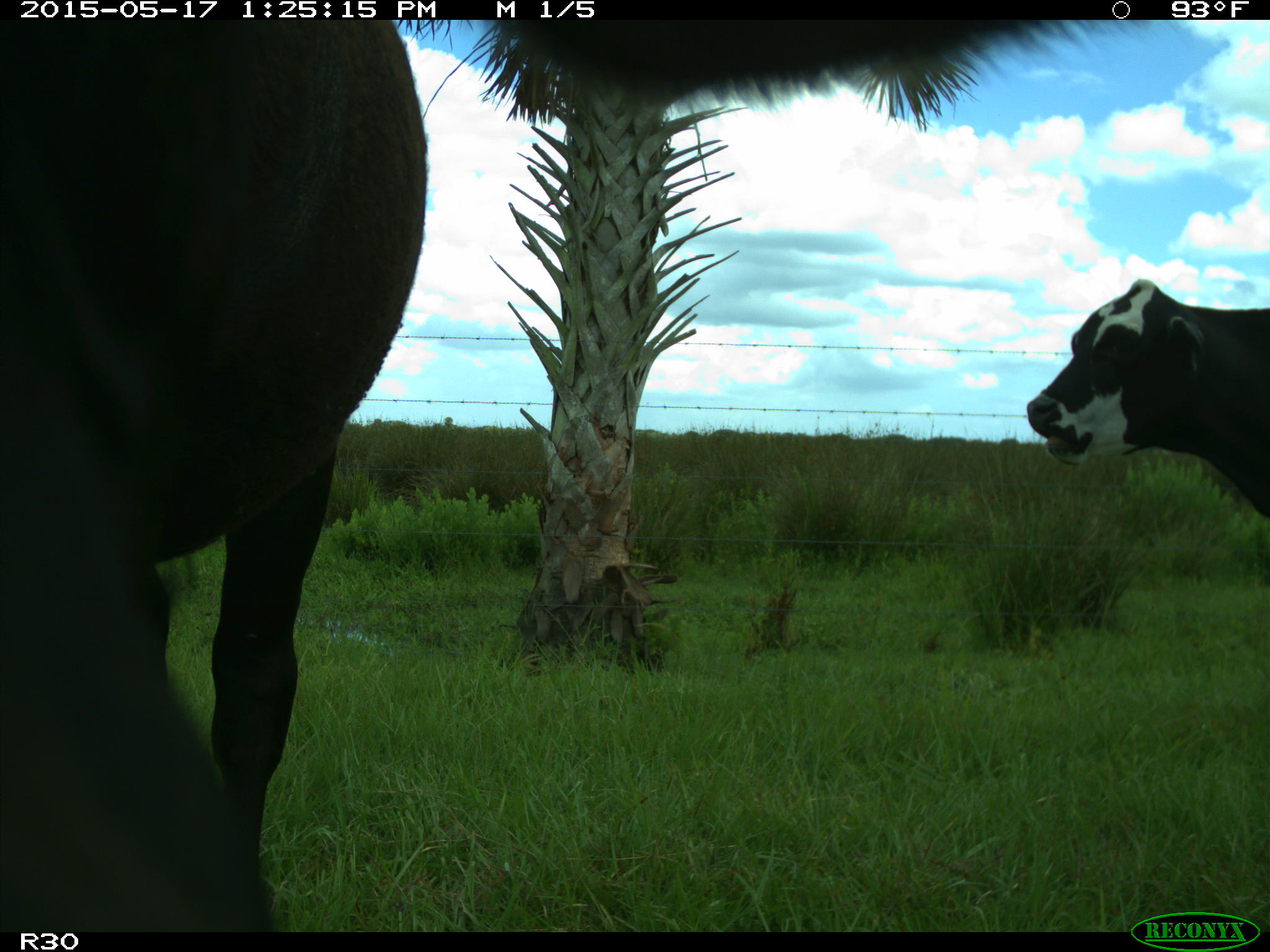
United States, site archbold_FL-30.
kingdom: Animalia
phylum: Chordata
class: Mammalia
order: Artiodactyla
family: Bovidae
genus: Bos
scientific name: Bos taurus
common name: domestic cow